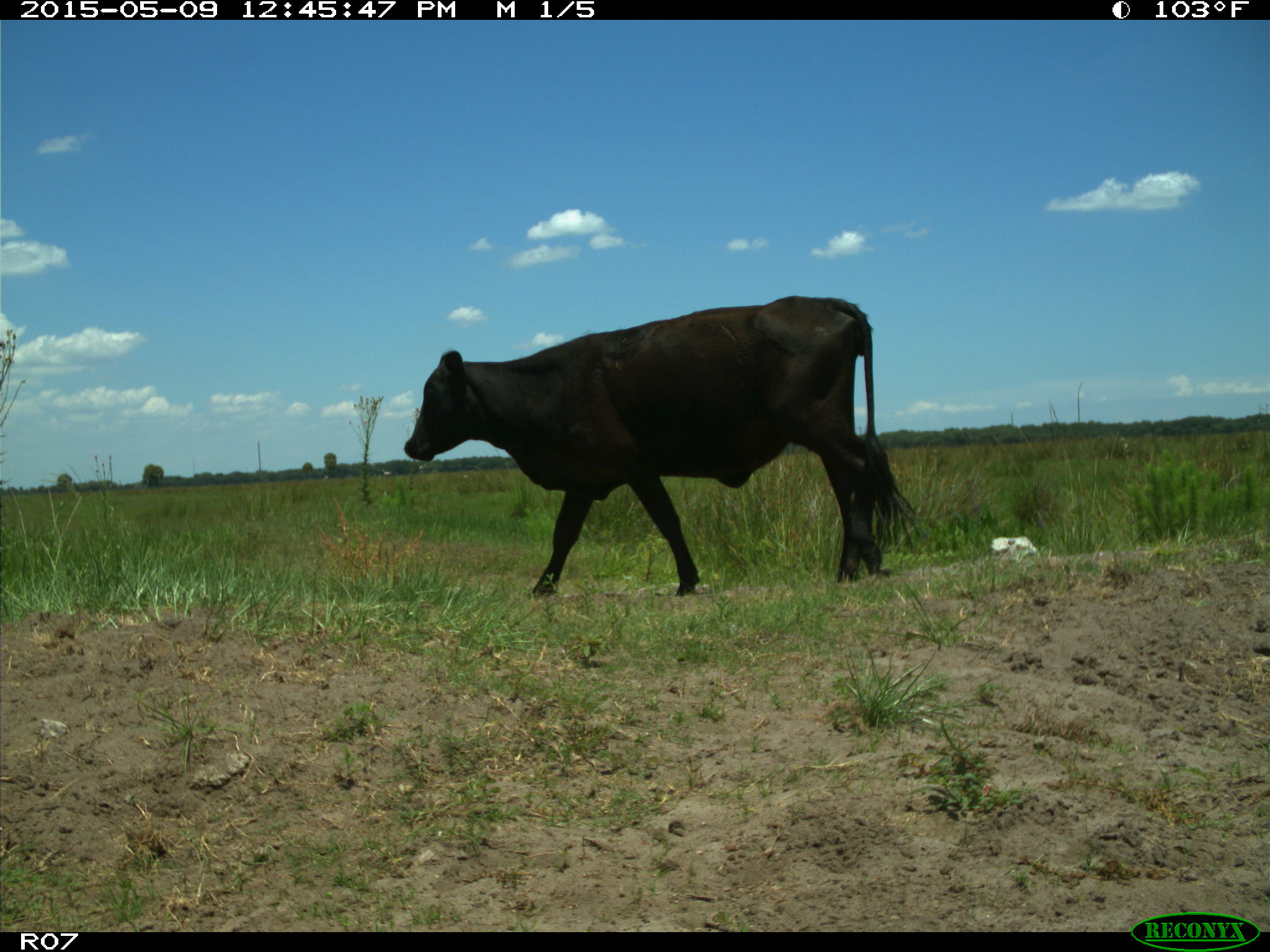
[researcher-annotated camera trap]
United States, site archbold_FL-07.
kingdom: Animalia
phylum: Chordata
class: Mammalia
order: Artiodactyla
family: Bovidae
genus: Bos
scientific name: Bos taurus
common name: domestic cow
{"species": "Bos taurus (domestic cow)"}